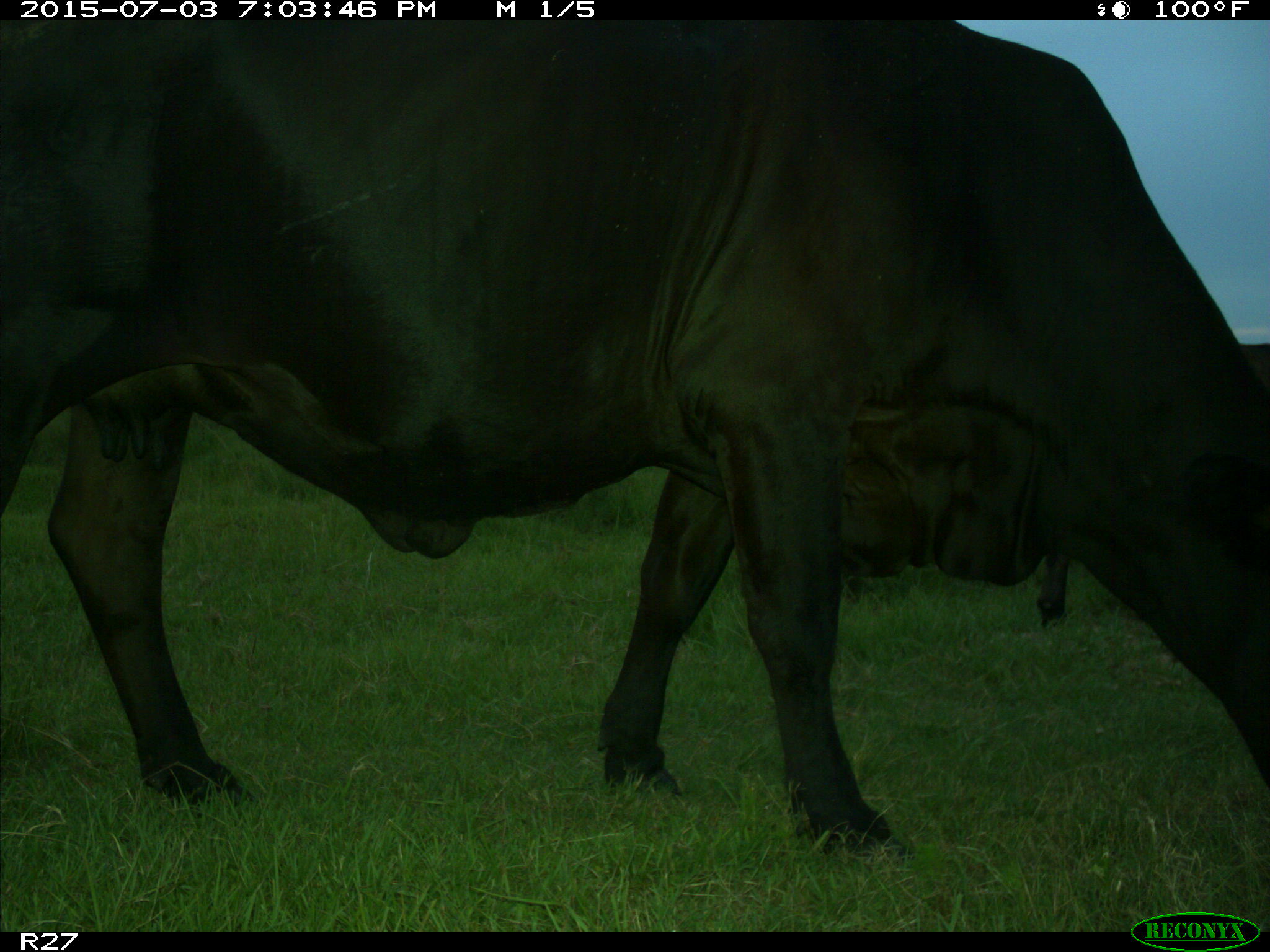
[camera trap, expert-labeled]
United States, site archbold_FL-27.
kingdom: Animalia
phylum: Chordata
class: Mammalia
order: Artiodactyla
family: Bovidae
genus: Bos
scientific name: Bos taurus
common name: domestic cow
Bos taurus (domestic cow).